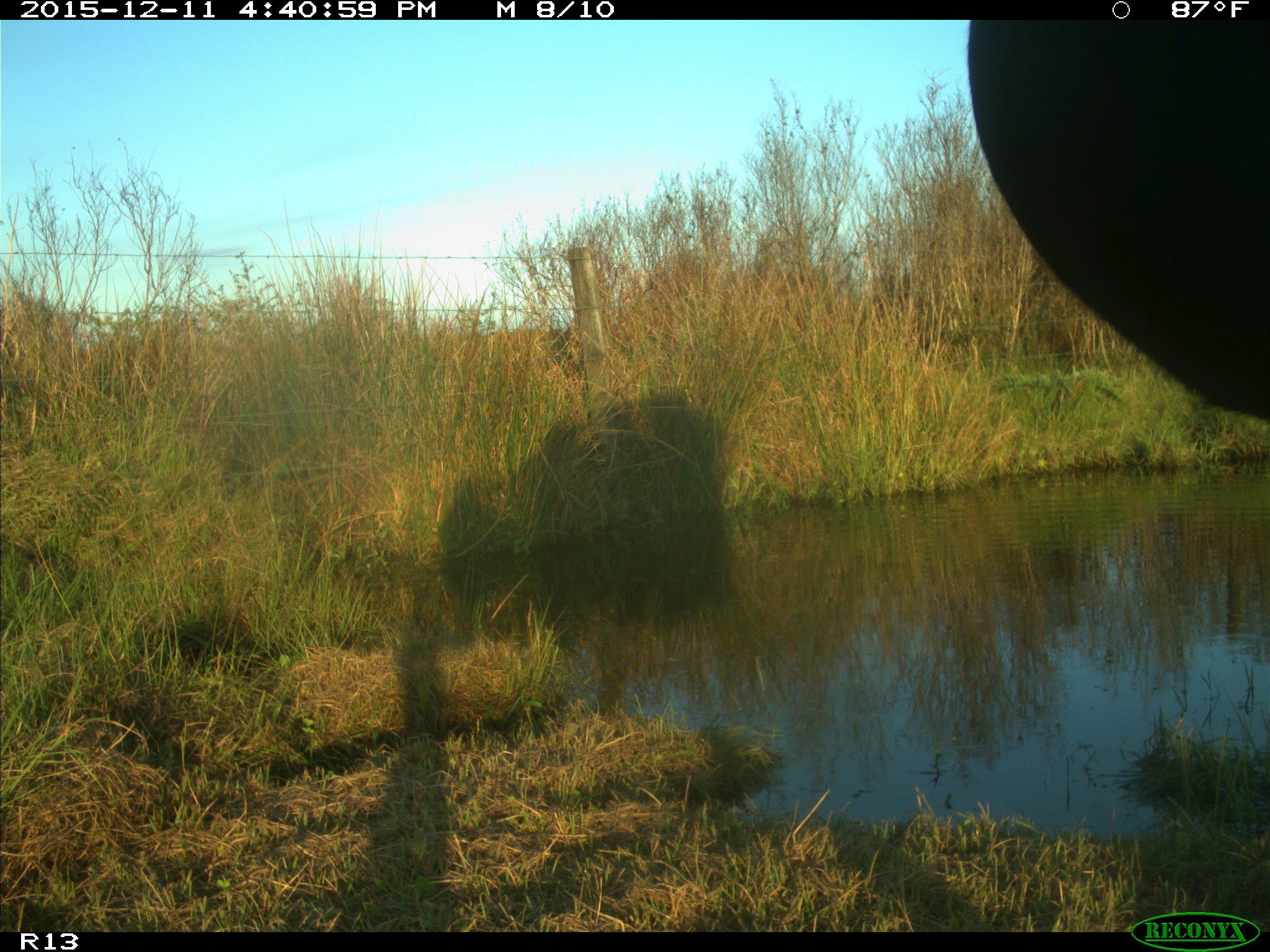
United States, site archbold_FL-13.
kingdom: Animalia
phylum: Chordata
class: Mammalia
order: Artiodactyla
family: Bovidae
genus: Bos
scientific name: Bos taurus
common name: domestic cow